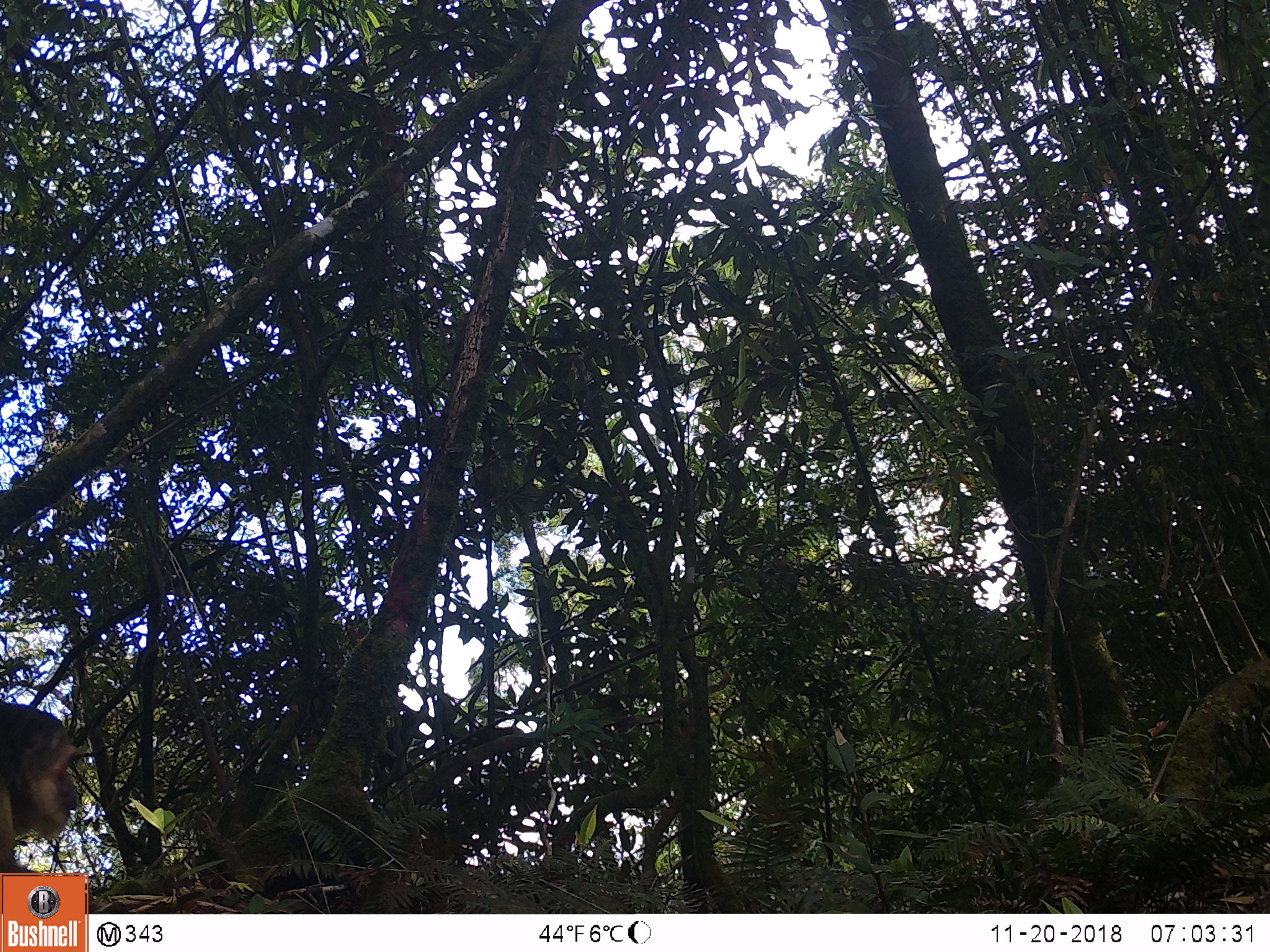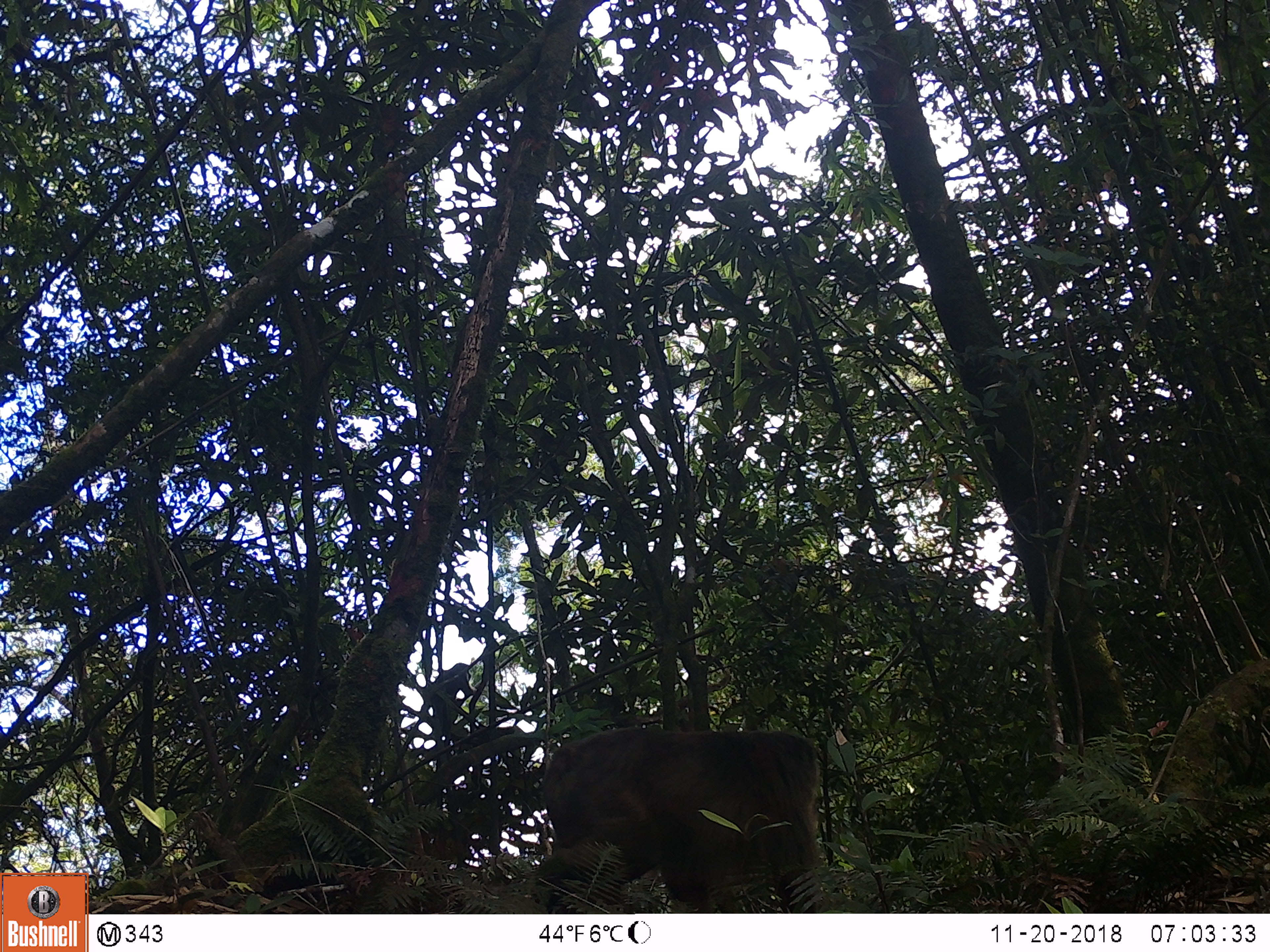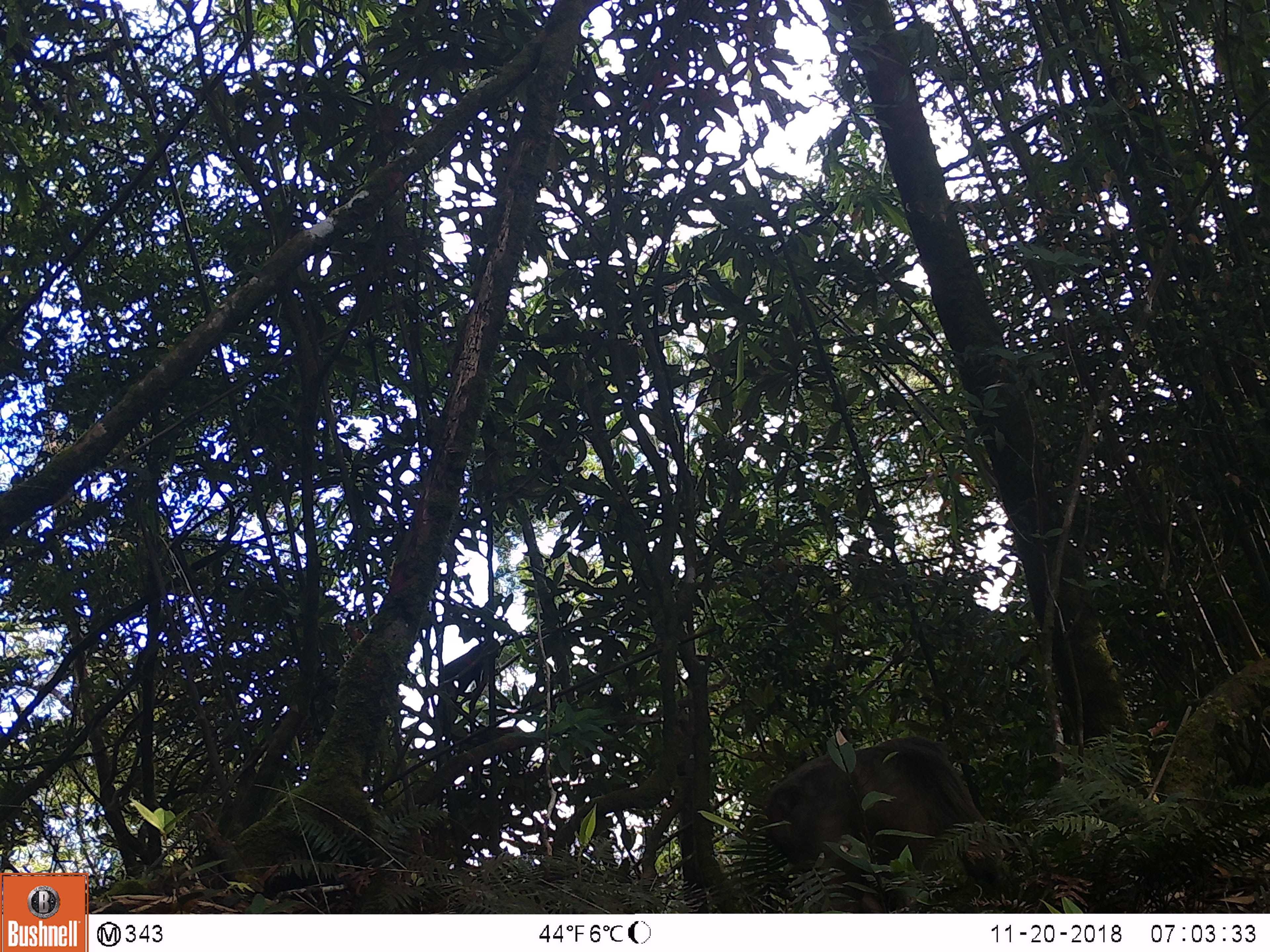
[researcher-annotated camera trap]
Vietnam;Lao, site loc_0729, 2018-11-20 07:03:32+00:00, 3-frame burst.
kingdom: Animalia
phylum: Chordata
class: Mammalia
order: Primates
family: Cercopithecidae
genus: Macaca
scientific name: Macaca arctoides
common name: stump-tailed macaque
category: stump tailed macaque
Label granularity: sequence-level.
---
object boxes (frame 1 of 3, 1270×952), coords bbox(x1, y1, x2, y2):
stump tailed macaque: bbox(0, 702, 96, 912)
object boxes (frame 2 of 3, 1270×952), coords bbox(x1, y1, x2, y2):
stump tailed macaque: bbox(534, 727, 819, 910)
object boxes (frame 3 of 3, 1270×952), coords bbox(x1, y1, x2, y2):
stump tailed macaque: bbox(761, 736, 1003, 913)